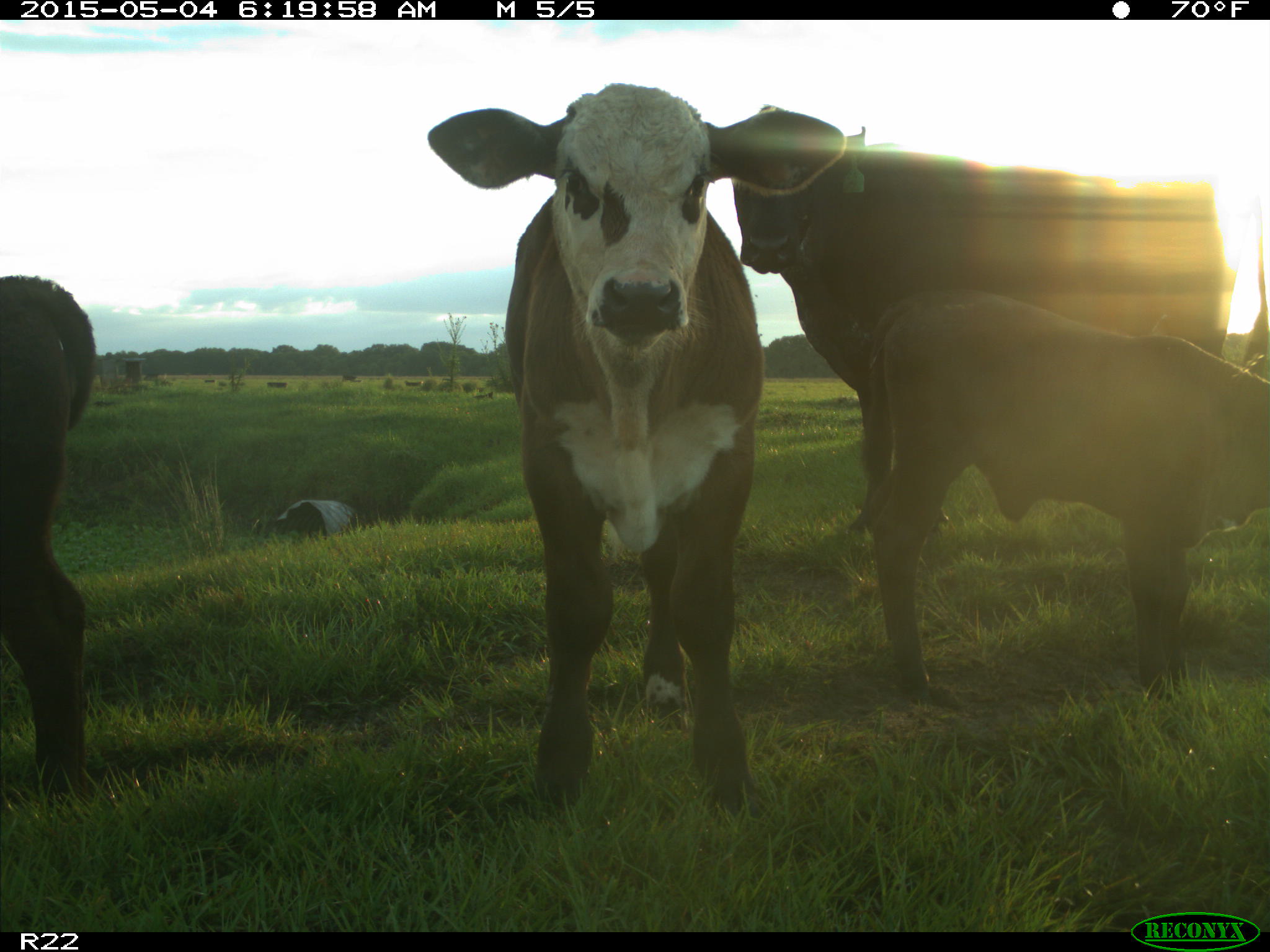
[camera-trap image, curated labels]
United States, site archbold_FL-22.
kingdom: Animalia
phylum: Chordata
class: Mammalia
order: Artiodactyla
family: Bovidae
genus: Bos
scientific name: Bos taurus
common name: domestic cow